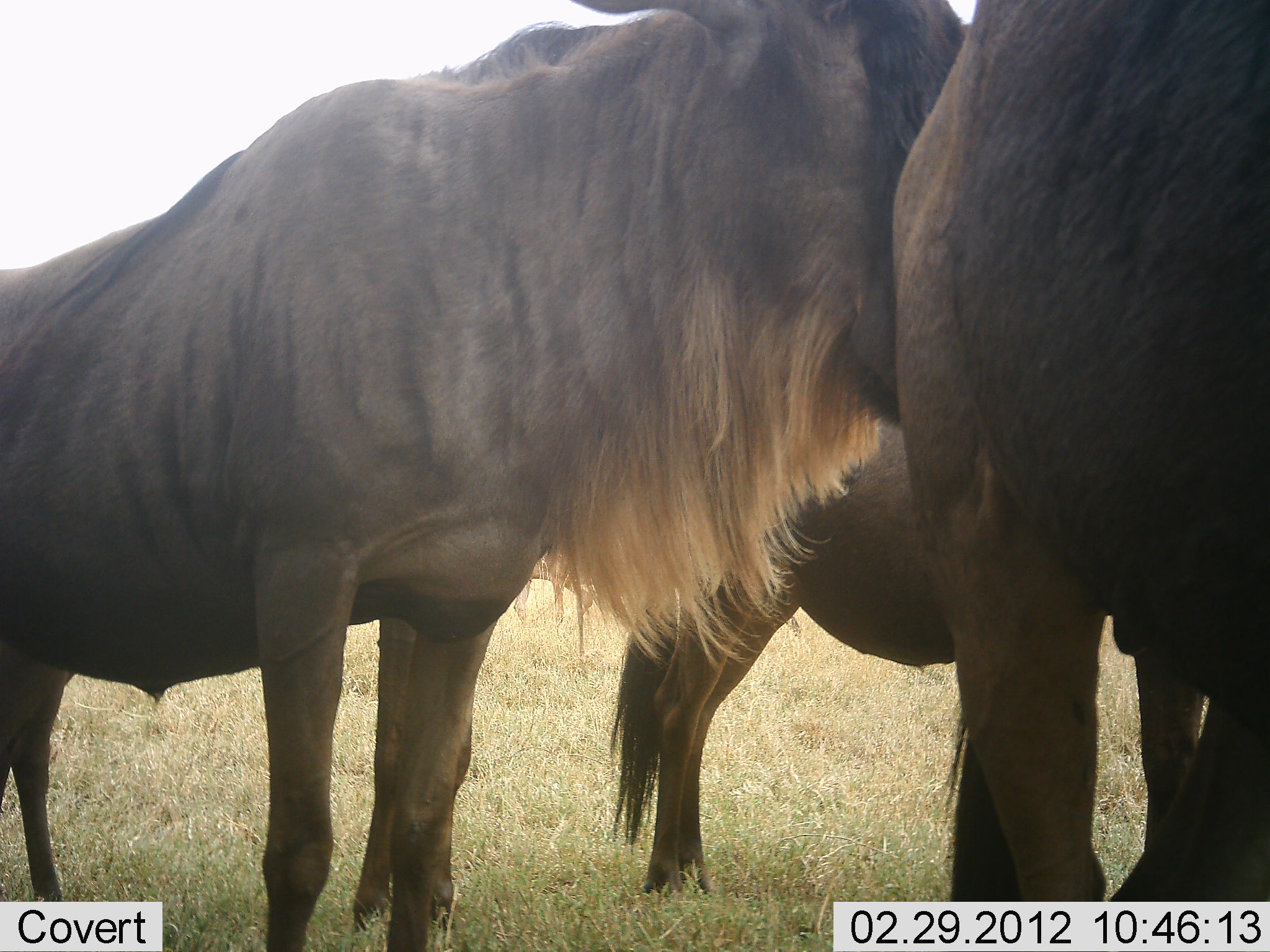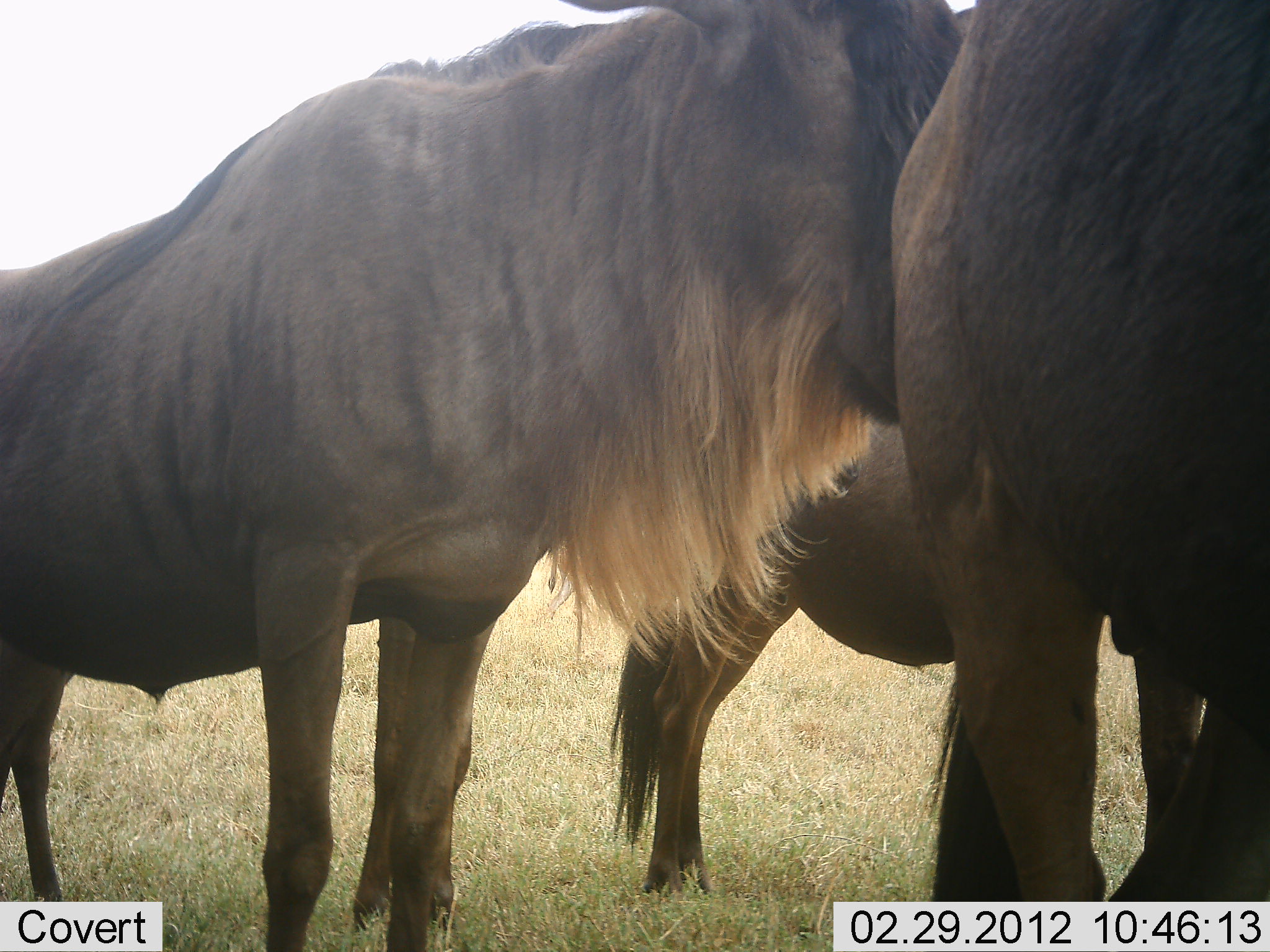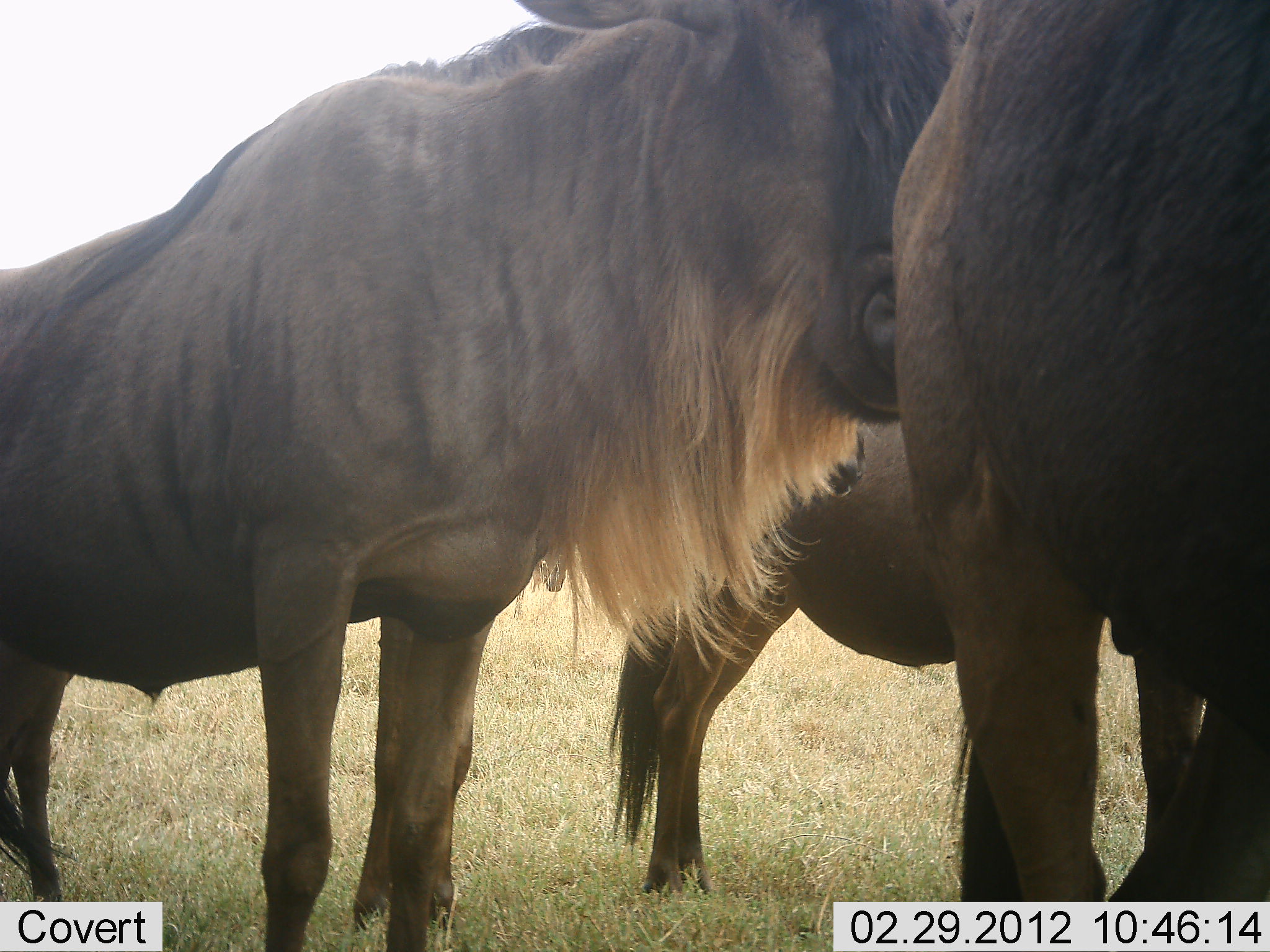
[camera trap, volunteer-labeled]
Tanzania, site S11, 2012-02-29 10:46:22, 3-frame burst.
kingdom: Animalia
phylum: Chordata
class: Mammalia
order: Artiodactyla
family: Bovidae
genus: Connochaetes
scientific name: Connochaetes taurinus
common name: blue wildebeest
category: wildebeest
Wildebeest (blue wildebeest) (Connochaetes taurinus), count 3. Behavior (volunteer vote fractions): standing 97%, resting 3%, moving 0%, interacting 10%. Young present (vote fraction): 7%. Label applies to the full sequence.